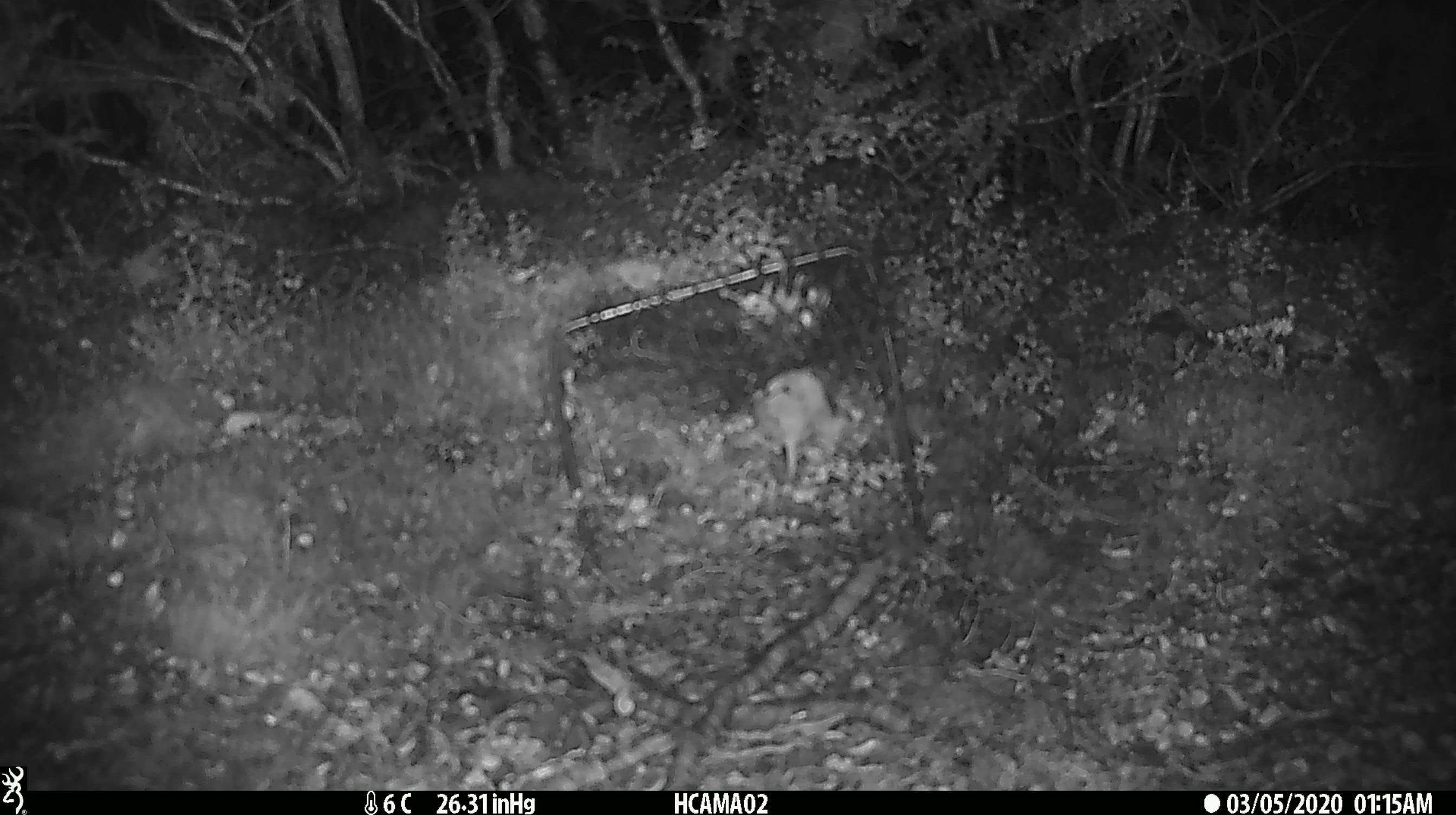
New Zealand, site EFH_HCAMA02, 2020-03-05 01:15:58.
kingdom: Animalia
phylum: Chordata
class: Mammalia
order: Rodentia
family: Muridae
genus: Mus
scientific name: Mus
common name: mouse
Mouse (Mus).